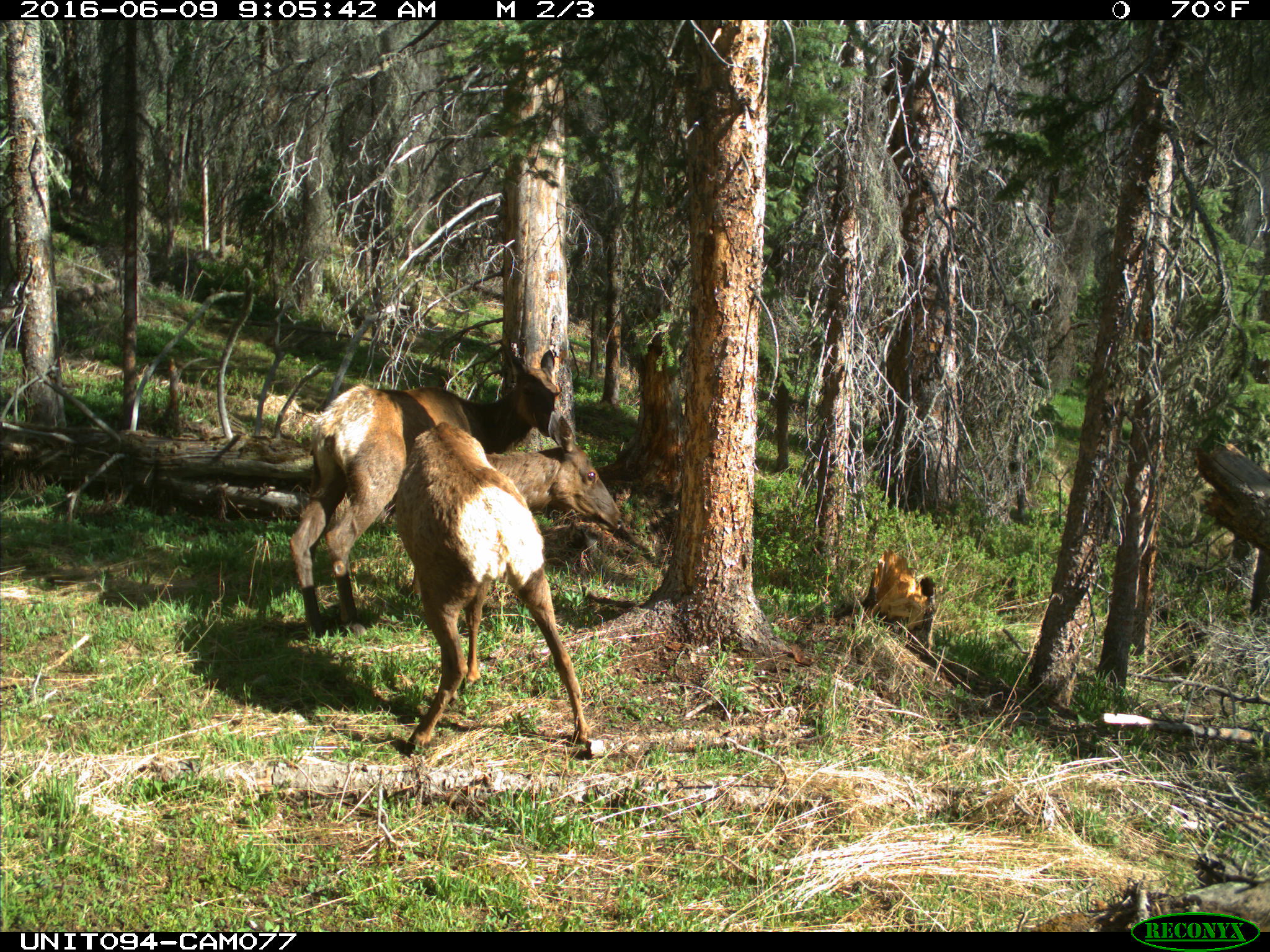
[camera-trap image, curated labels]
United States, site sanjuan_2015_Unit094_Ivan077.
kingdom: Animalia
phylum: Chordata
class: Mammalia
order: Artiodactyla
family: Cervidae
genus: Cervus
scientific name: Cervus elaphus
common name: red deer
Cervus elaphus (red deer).